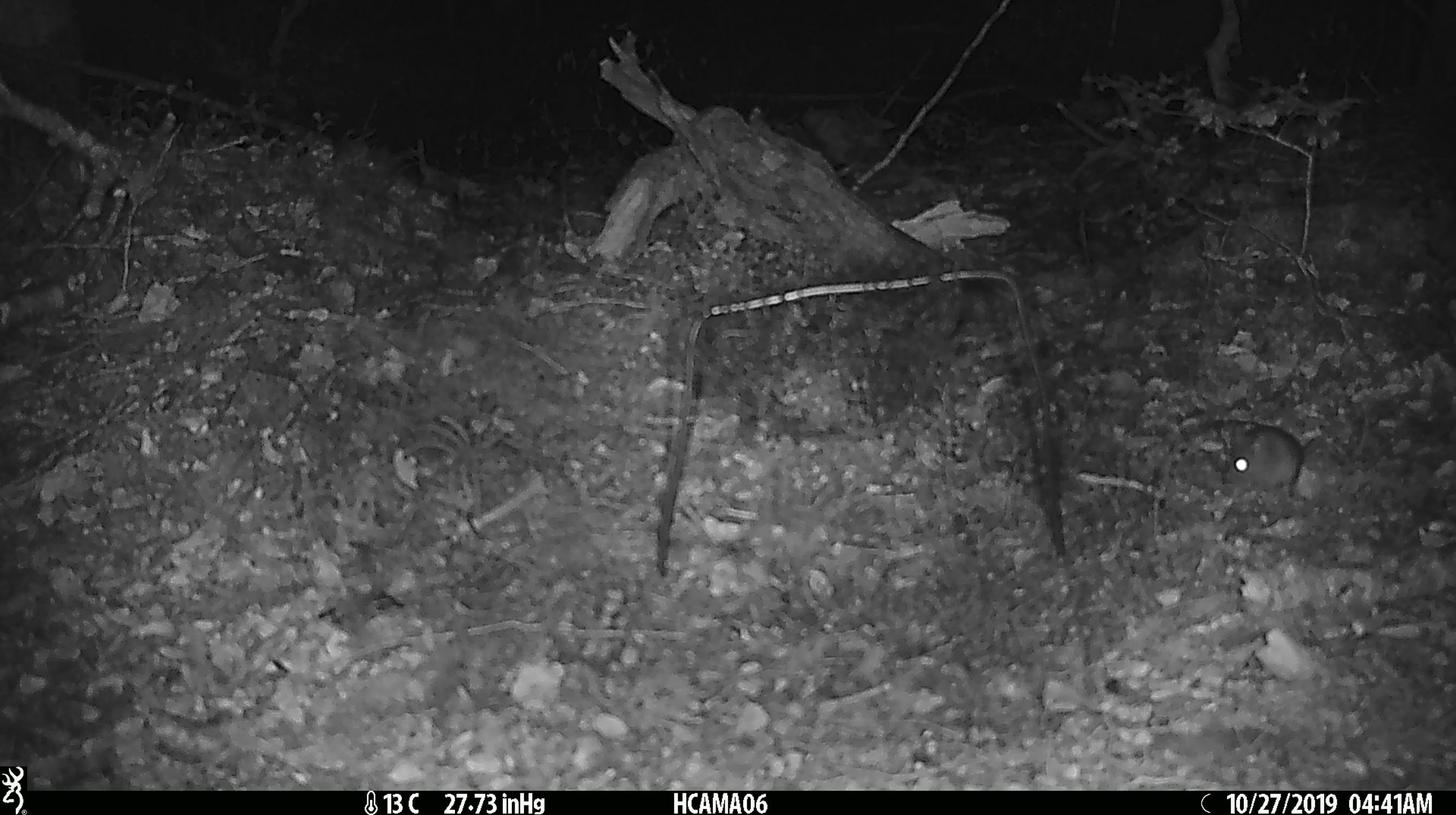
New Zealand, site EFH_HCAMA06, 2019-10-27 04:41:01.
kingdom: Animalia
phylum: Chordata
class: Mammalia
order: Rodentia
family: Muridae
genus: Mus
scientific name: Mus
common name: mouse